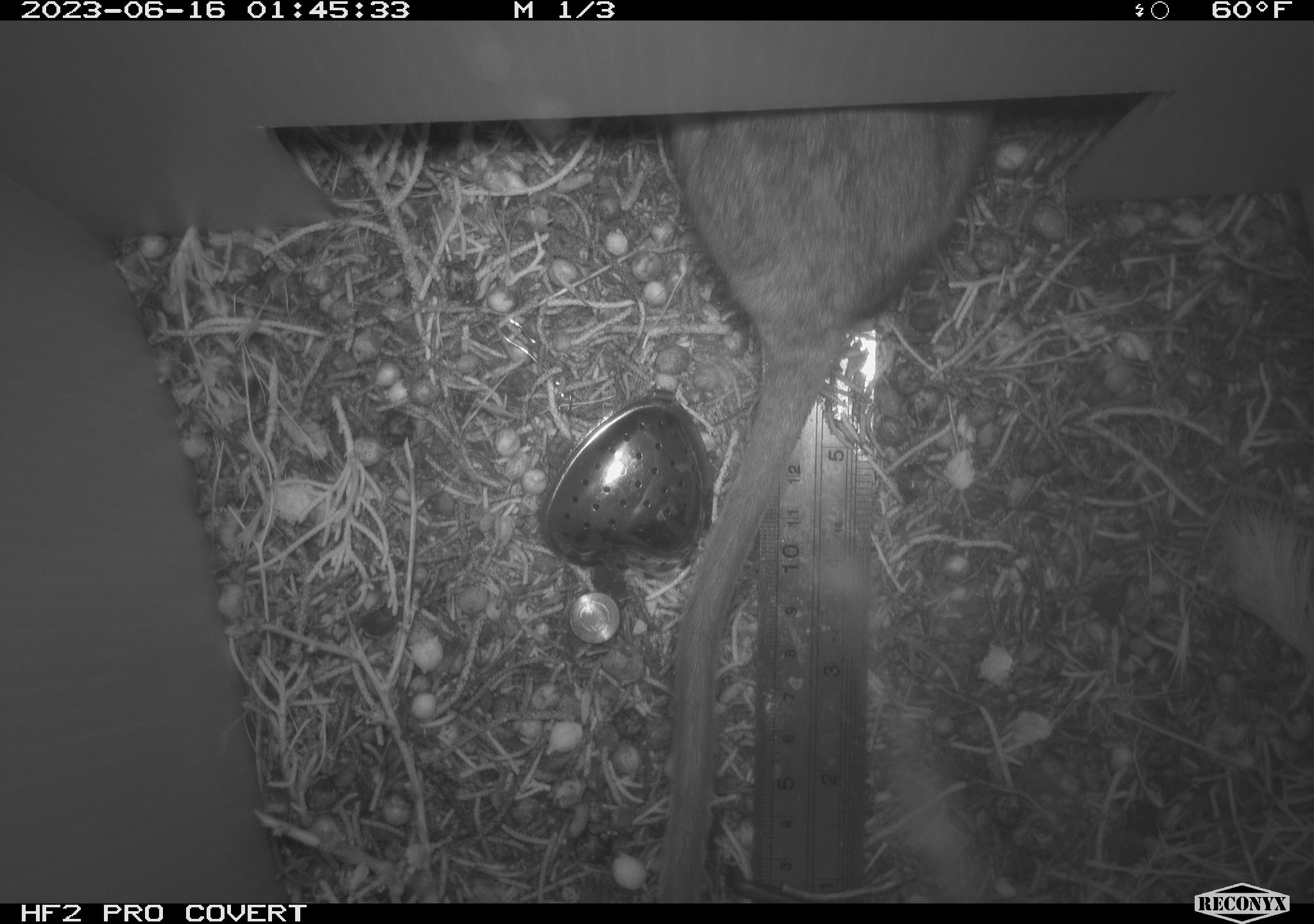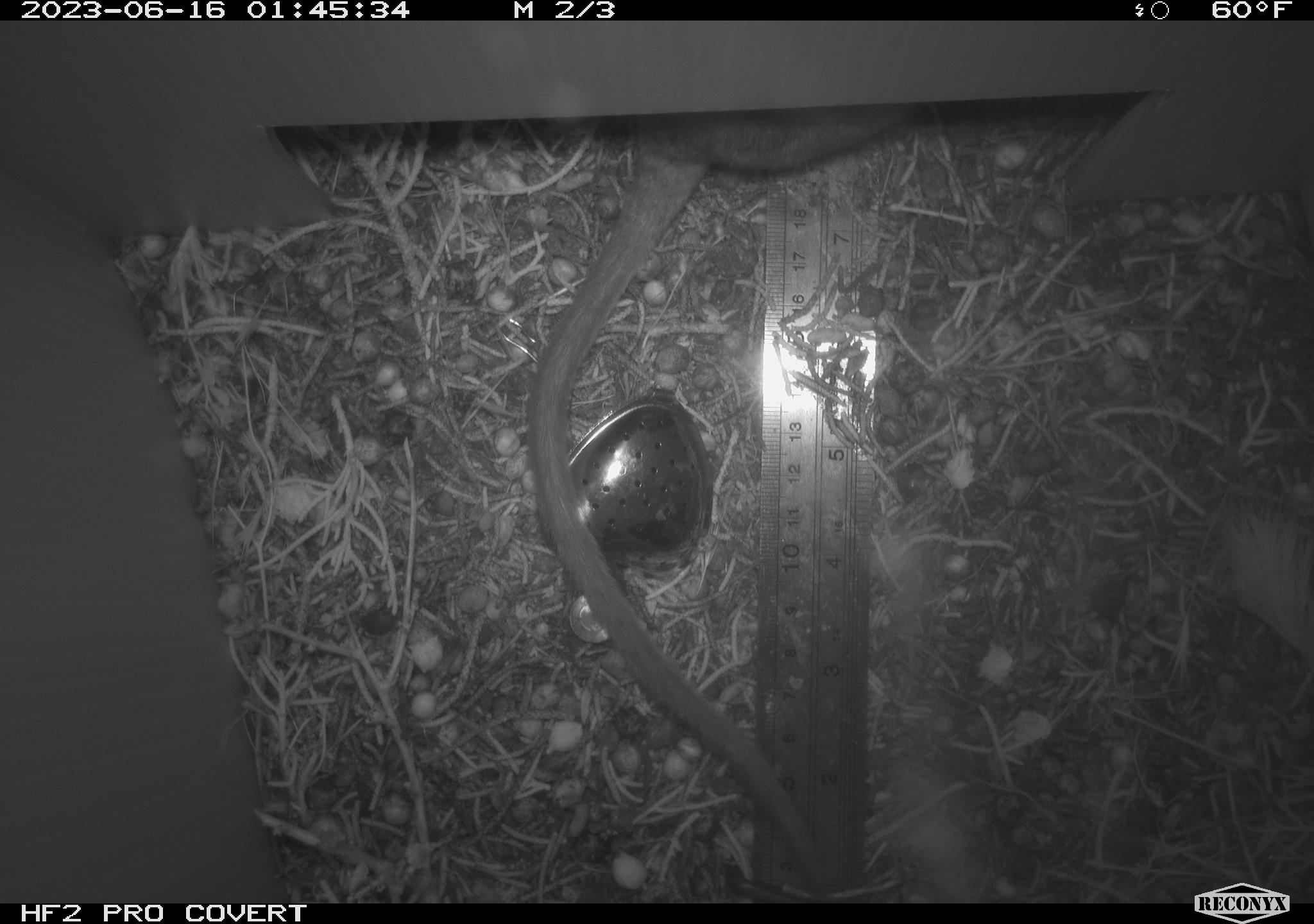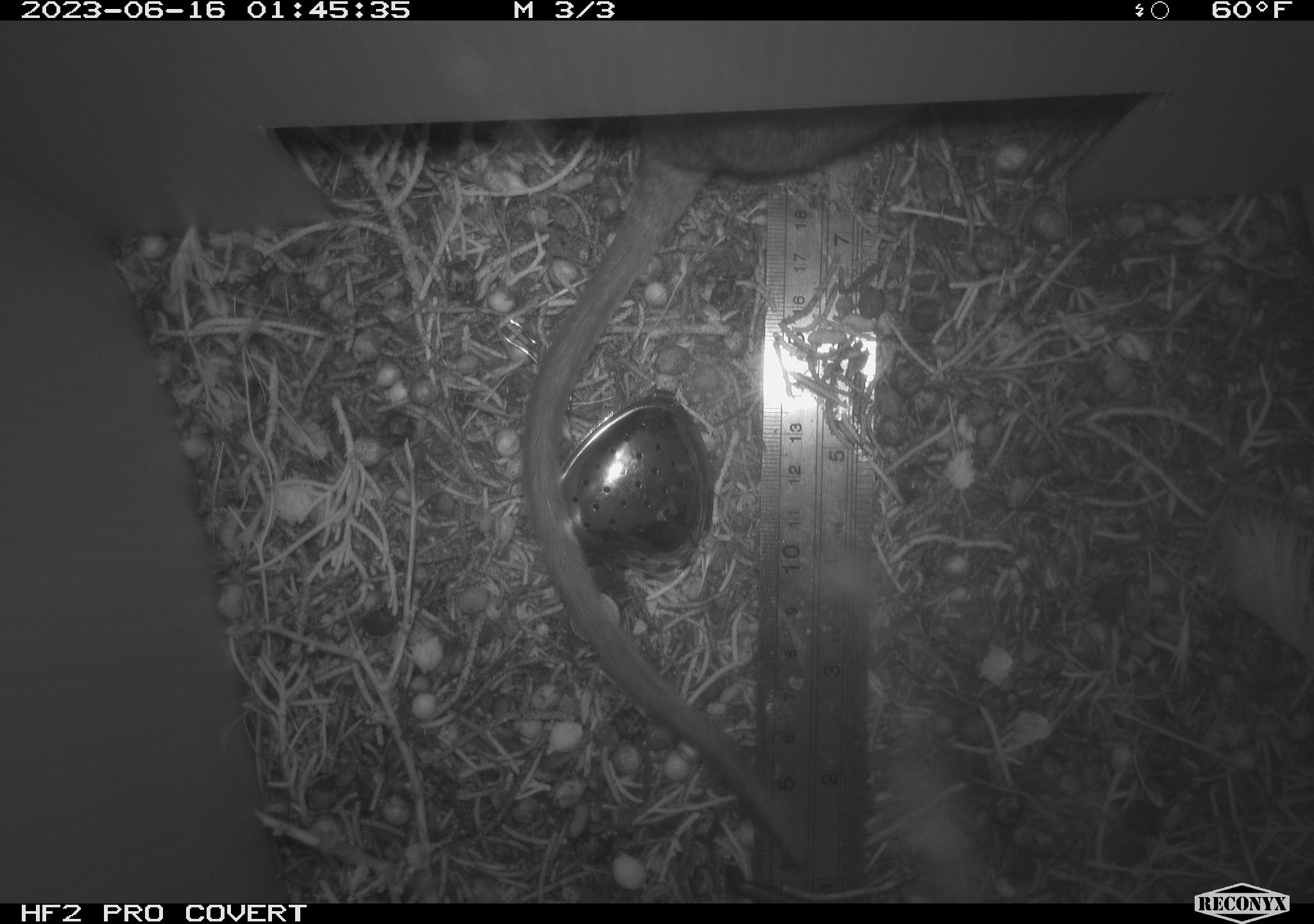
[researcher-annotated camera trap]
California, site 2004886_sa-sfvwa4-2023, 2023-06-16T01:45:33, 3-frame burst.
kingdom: Animalia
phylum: Chordata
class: Mammalia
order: Rodentia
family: Cricetidae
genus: Neotoma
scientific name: Neotoma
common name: pack rat or woodrat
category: neotoma species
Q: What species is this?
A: Neotoma species (pack rat or woodrat) (Neotoma).